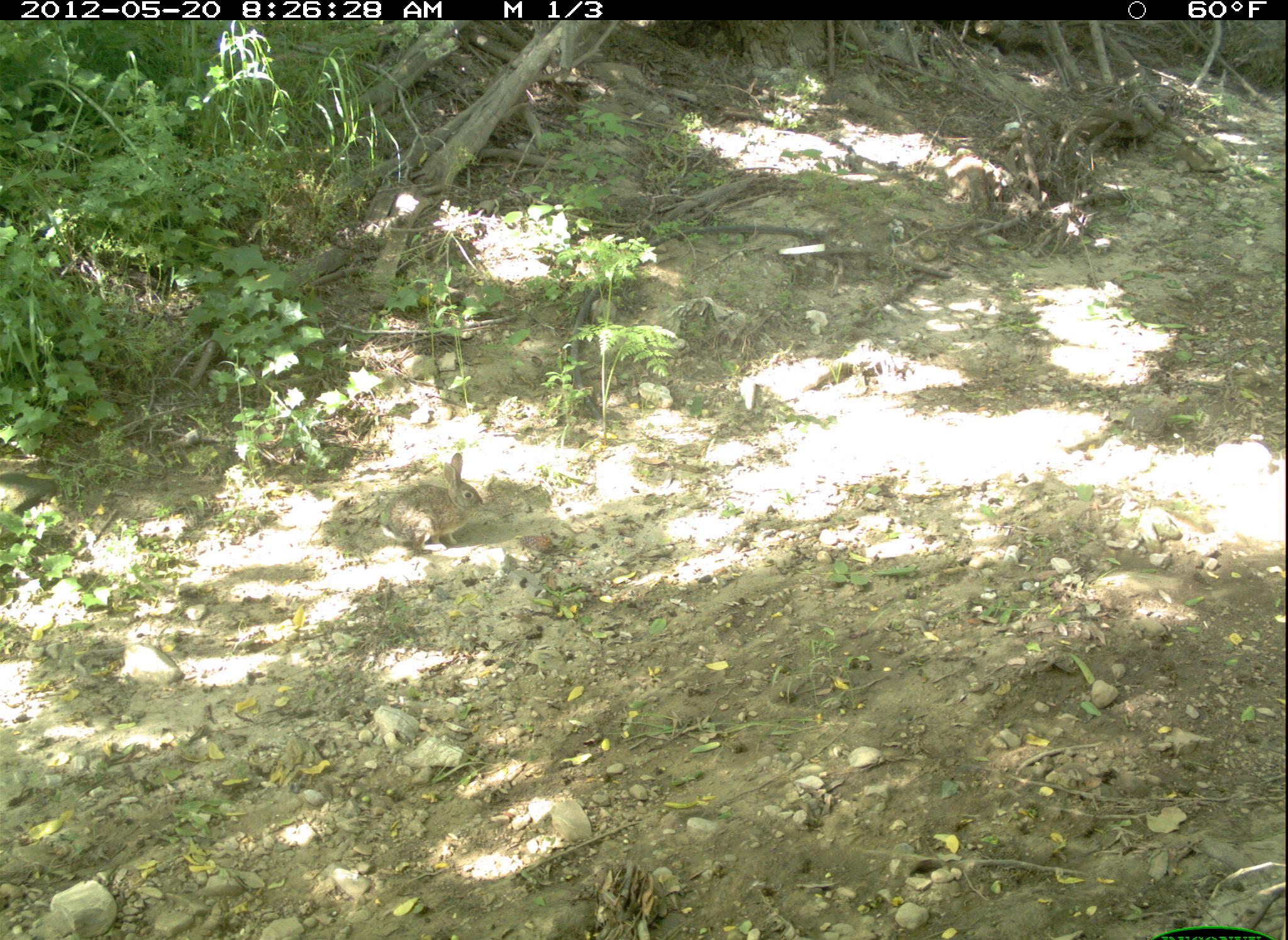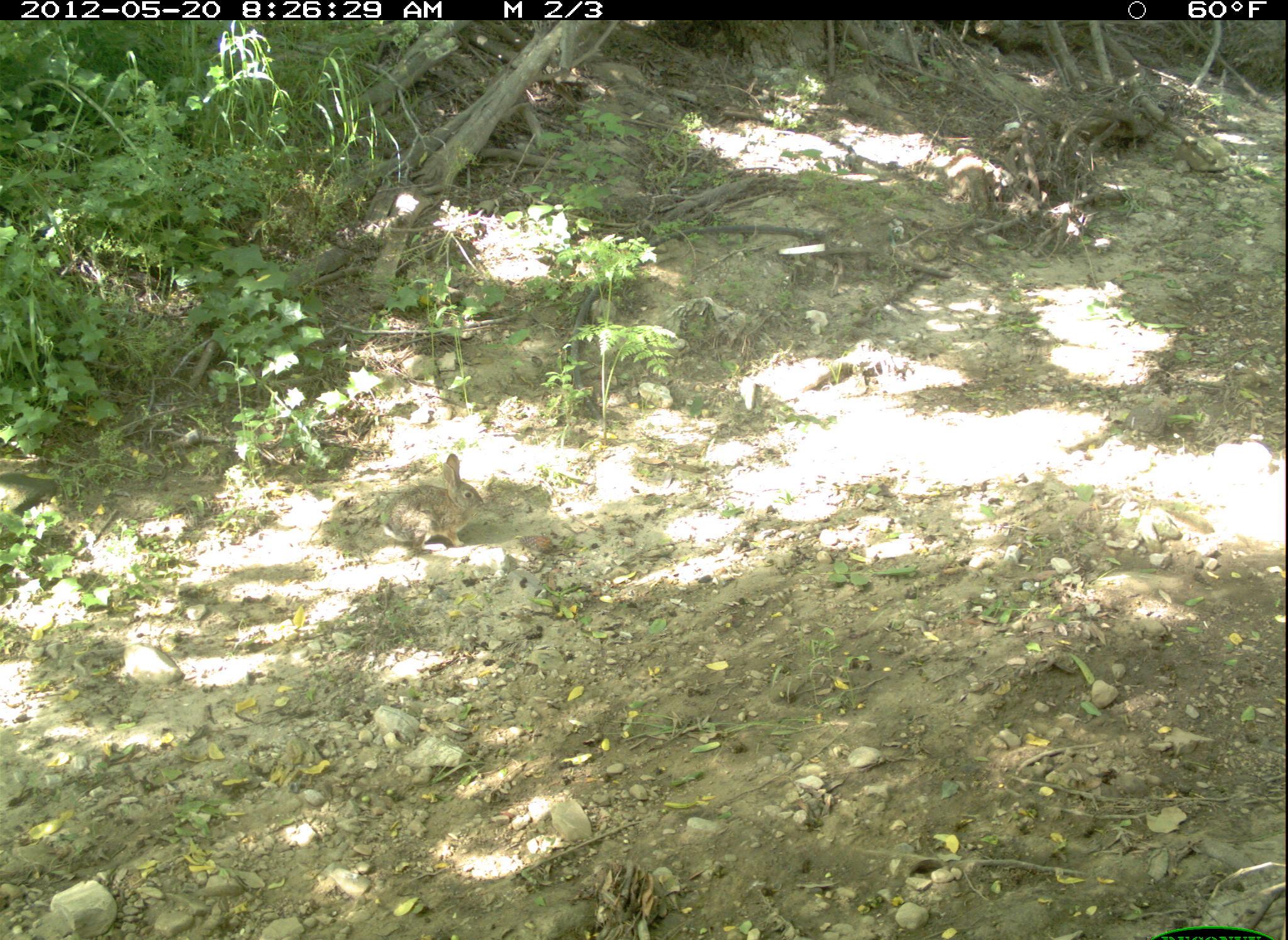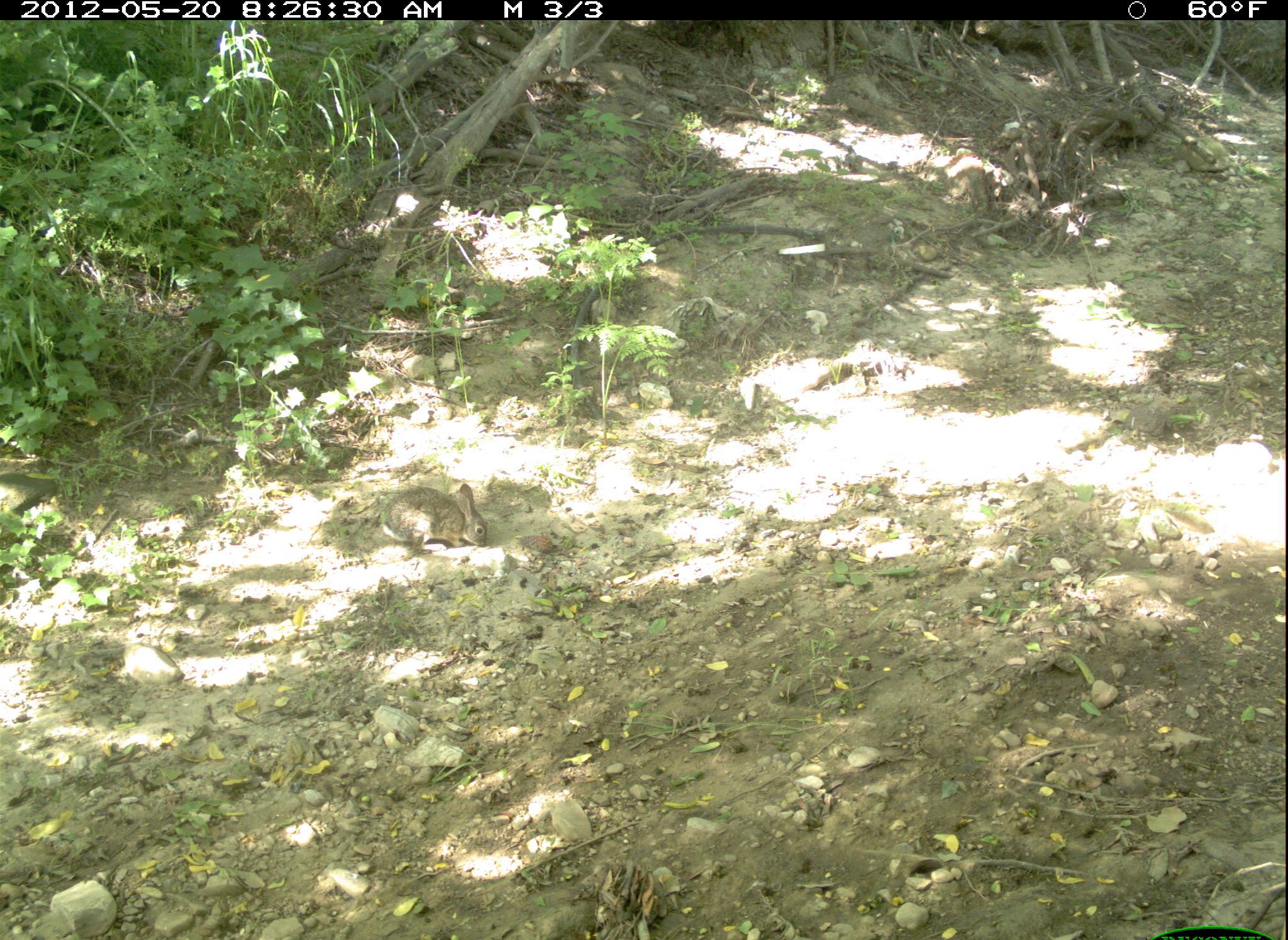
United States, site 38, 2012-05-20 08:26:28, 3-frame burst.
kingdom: Animalia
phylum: Chordata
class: Mammalia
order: Lagomorpha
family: Leporidae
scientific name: Leporidae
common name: rabbits and hares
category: rabbit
Rabbit (rabbits and hares) (Leporidae).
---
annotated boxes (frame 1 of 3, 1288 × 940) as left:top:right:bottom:
rabbit: 351:440:510:552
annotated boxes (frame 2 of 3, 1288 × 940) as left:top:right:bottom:
rabbit: 365:446:517:562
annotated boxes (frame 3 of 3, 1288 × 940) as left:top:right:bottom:
rabbit: 372:470:499:564